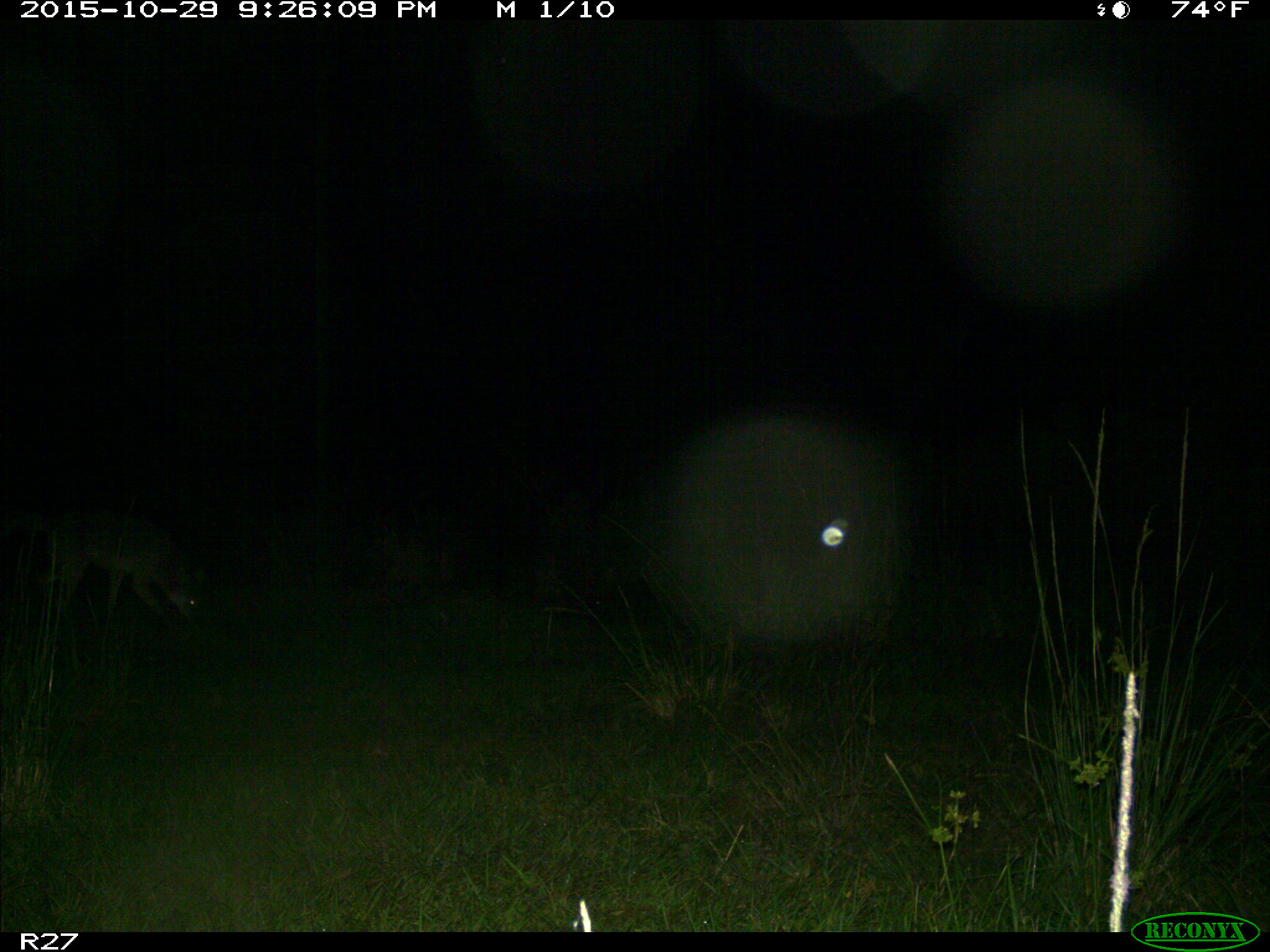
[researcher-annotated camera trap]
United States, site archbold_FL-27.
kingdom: Animalia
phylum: Chordata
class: Mammalia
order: Carnivora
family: Canidae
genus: Canis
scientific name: Canis latrans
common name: coyote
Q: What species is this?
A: Canis latrans (coyote).